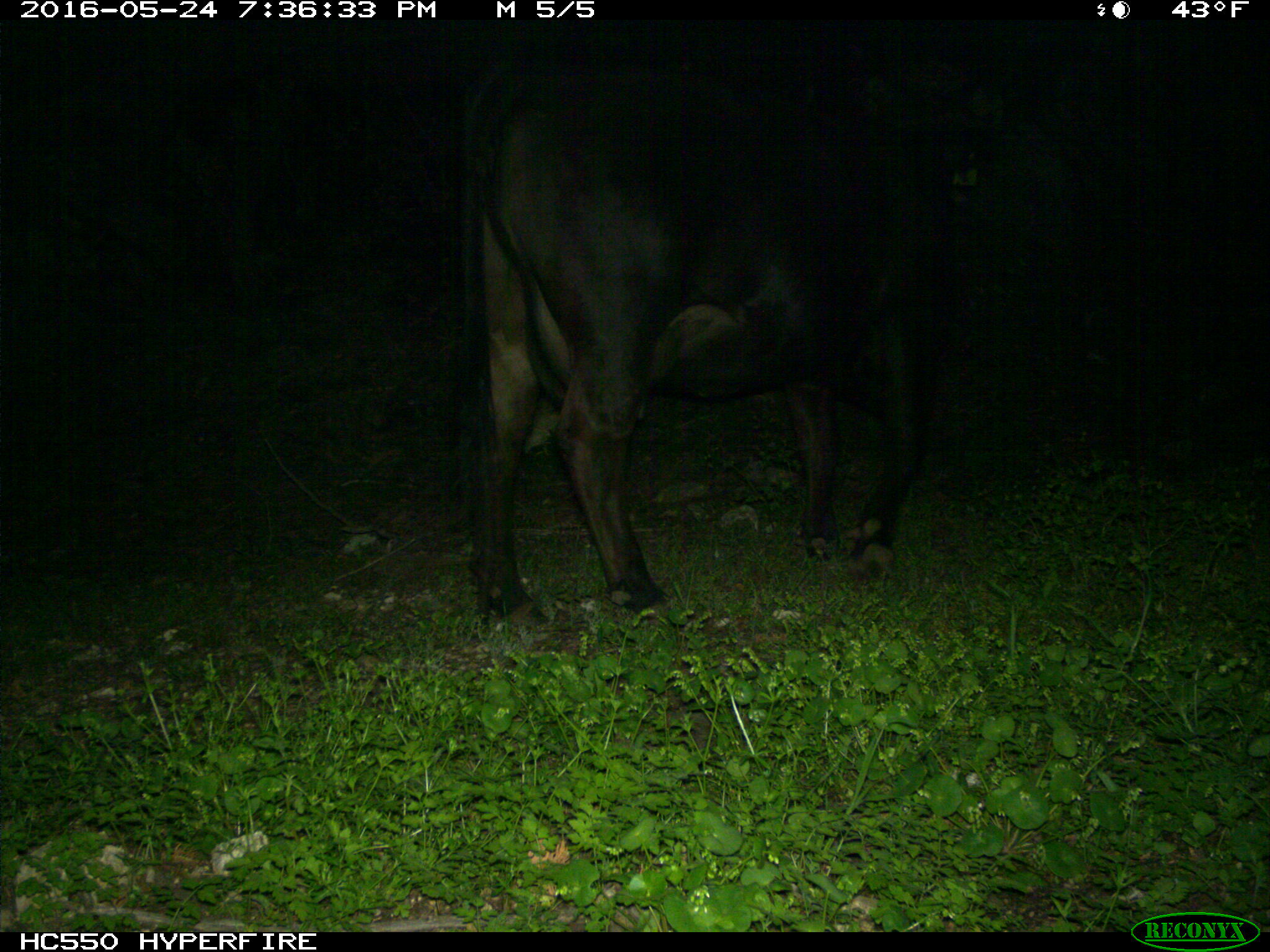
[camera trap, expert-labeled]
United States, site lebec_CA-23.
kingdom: Animalia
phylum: Chordata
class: Mammalia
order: Artiodactyla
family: Bovidae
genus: Bos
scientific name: Bos taurus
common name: domestic cow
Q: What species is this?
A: Bos taurus (domestic cow).